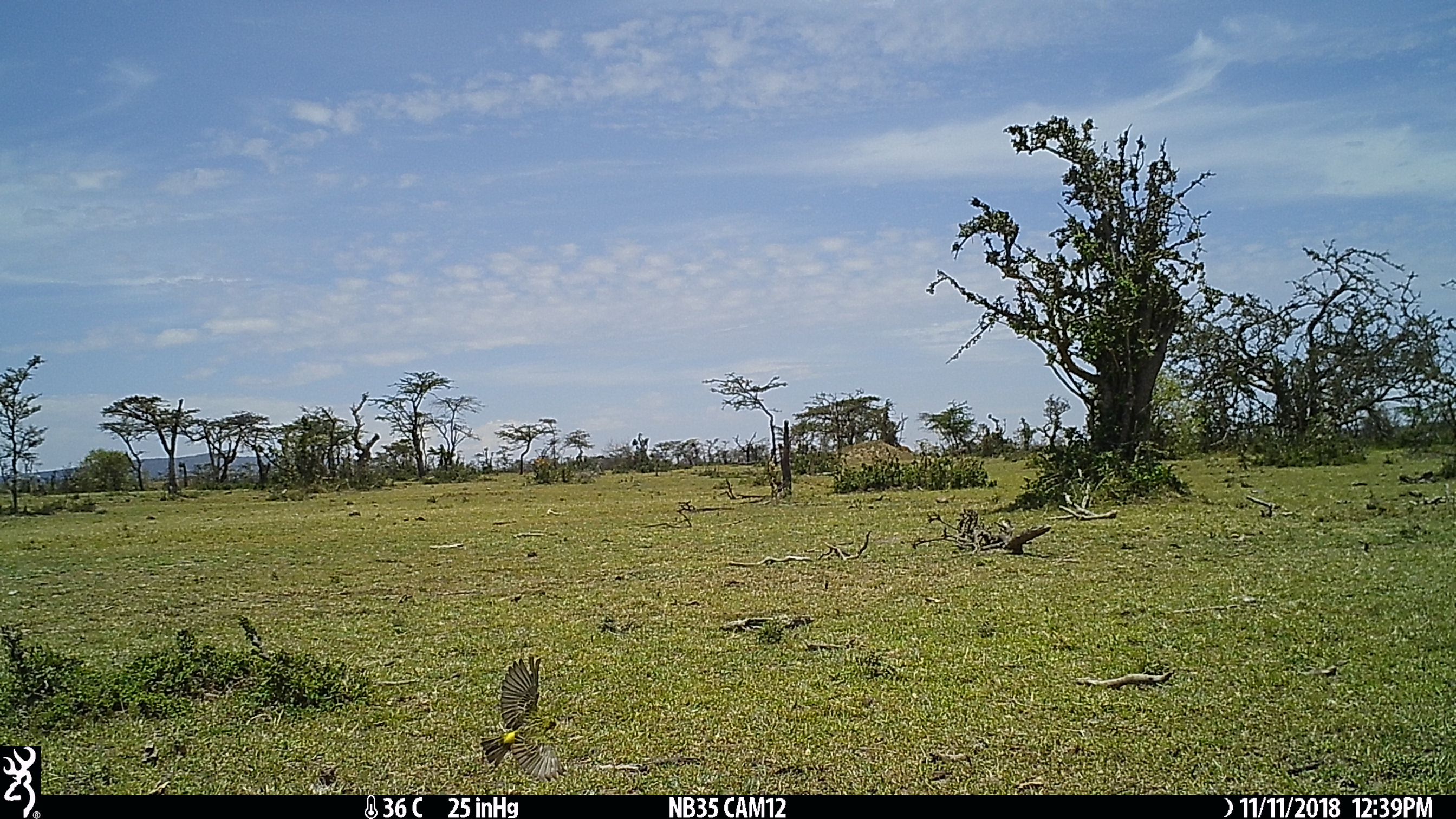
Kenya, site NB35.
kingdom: Animalia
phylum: Chordata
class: Aves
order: Passeriformes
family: Fringillidae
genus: Crithagra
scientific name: Crithagra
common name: canary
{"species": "canary (Crithagra)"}